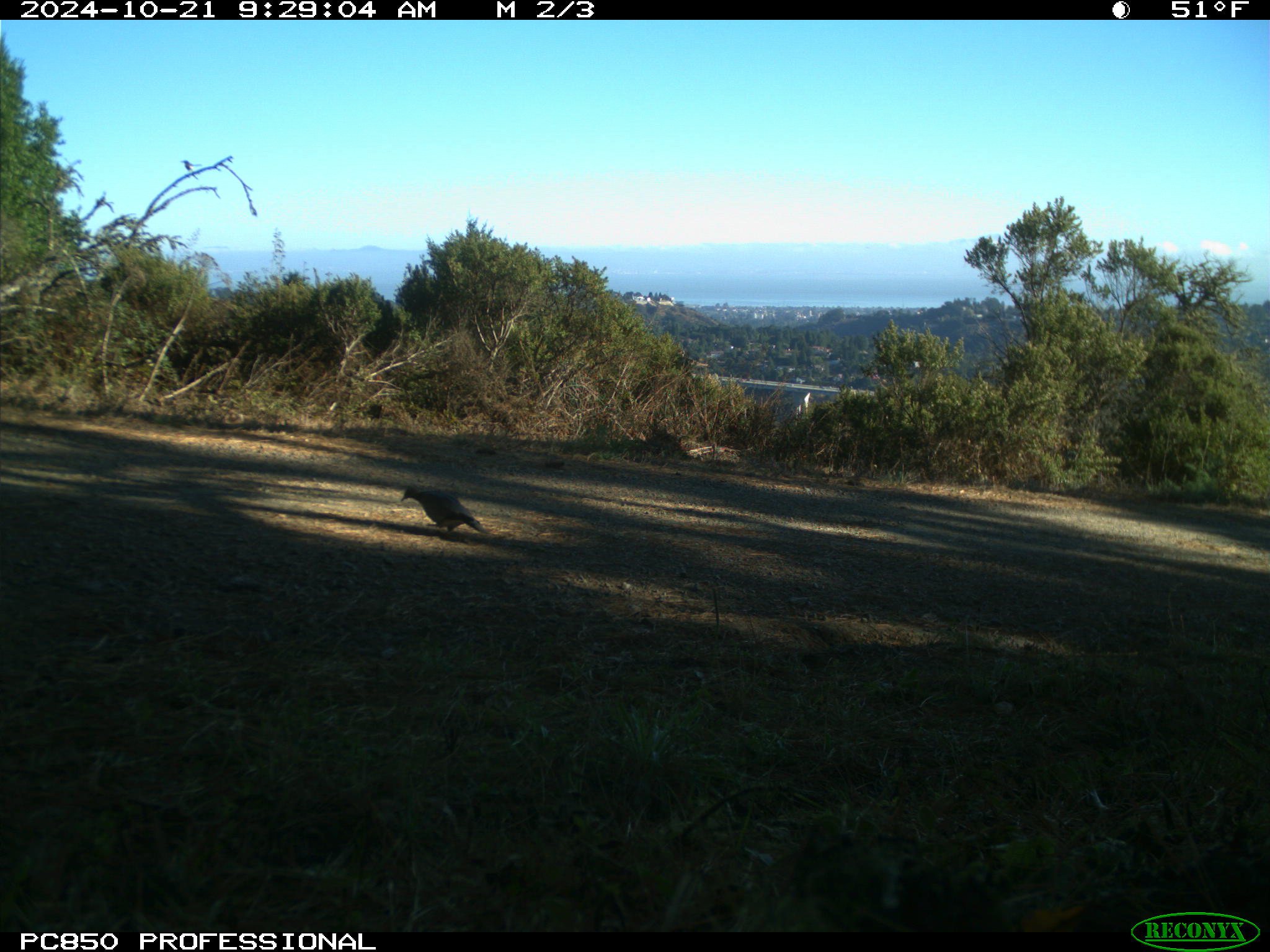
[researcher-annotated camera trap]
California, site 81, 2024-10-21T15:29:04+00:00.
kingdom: Animalia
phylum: Chordata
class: Aves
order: Columbiformes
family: Columbidae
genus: Zenaida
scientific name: Zenaida macroura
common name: mourning dove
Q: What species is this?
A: Mourning dove (Zenaida macroura).